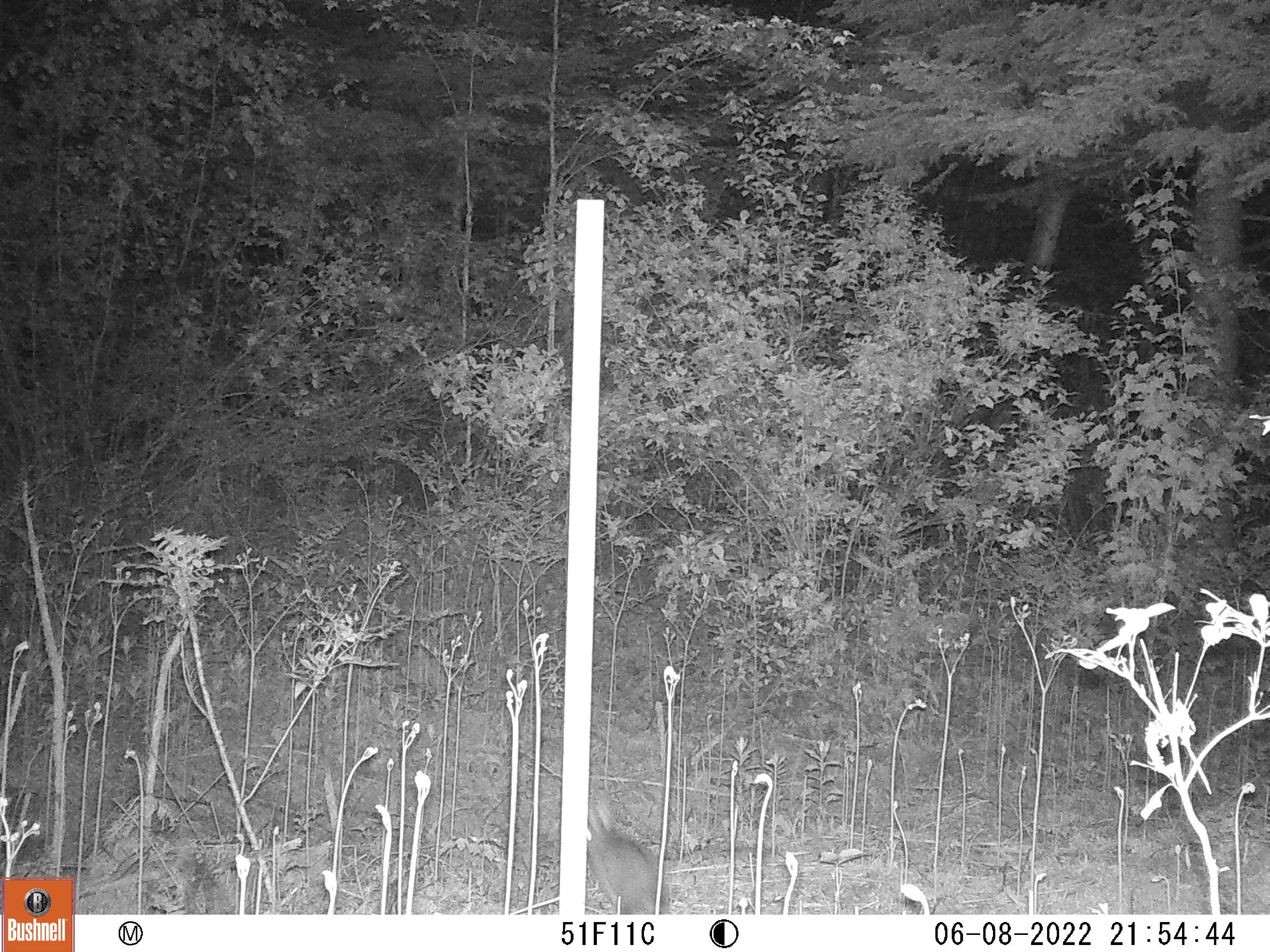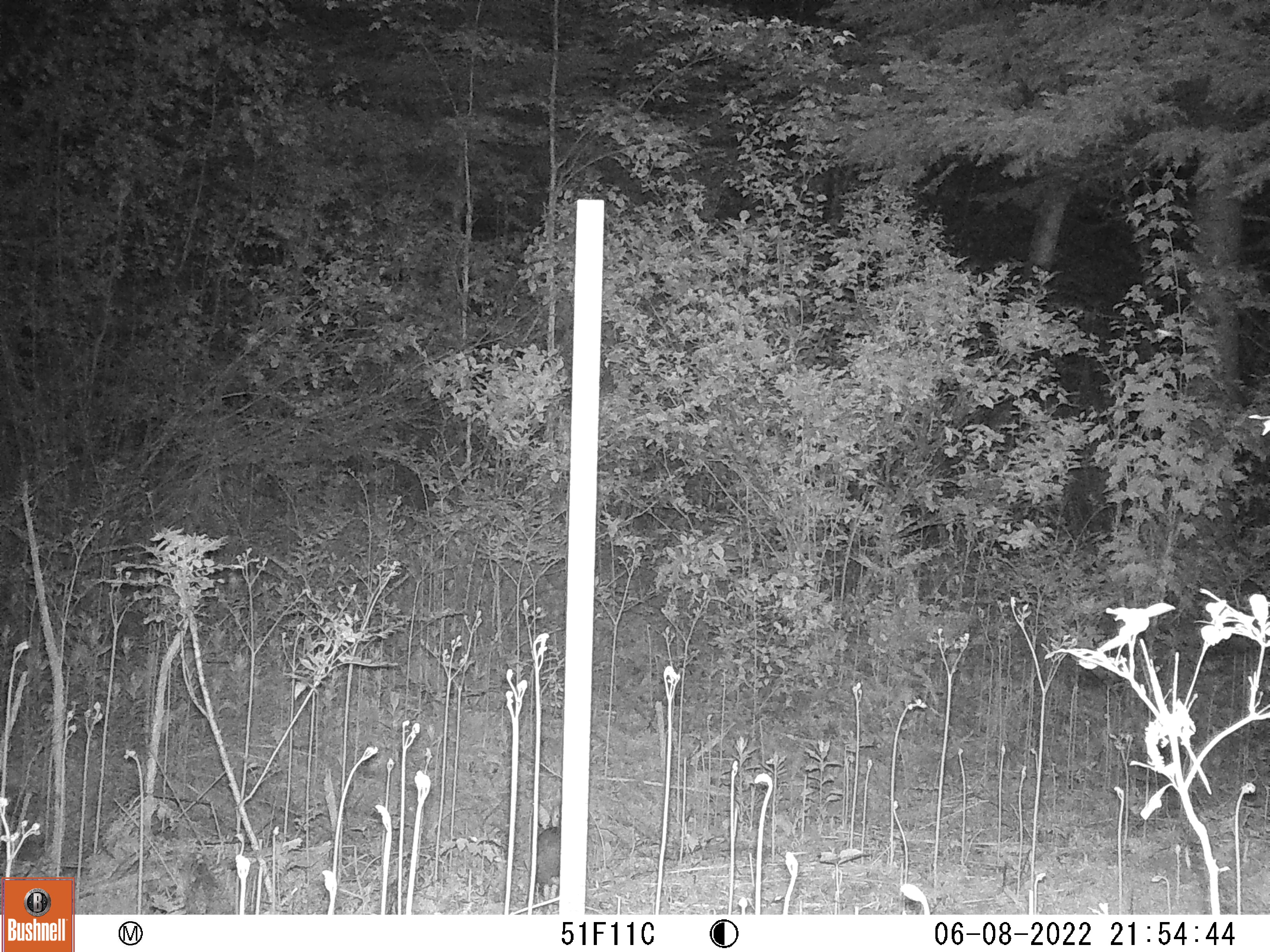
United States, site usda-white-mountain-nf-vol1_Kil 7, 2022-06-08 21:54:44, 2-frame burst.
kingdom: Animalia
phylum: Chordata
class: Mammalia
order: Lagomorpha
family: Leporidae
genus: Lepus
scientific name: Lepus americanus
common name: snowshoe hare